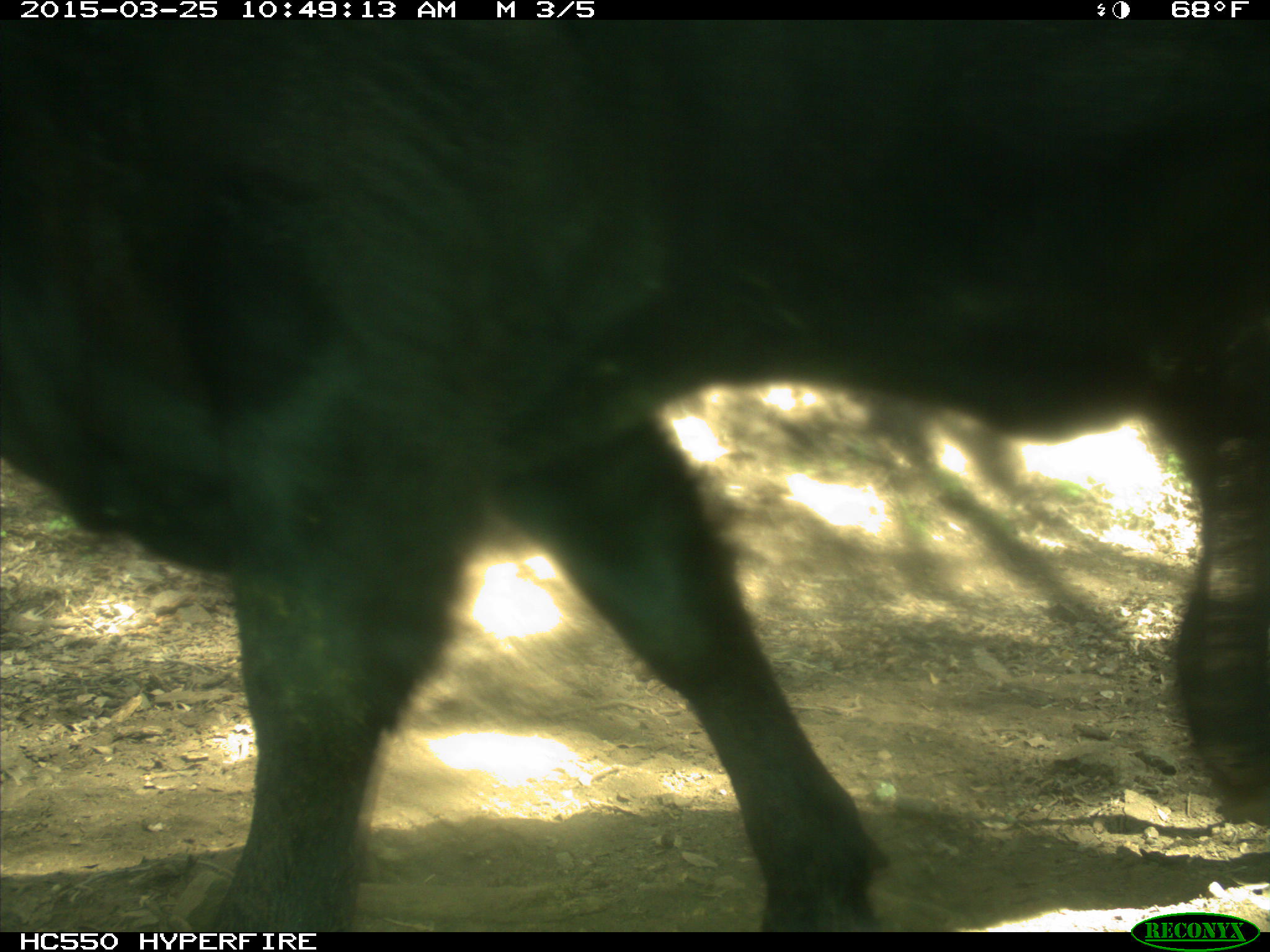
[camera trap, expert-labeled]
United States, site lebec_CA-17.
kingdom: Animalia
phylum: Chordata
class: Mammalia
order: Artiodactyla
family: Bovidae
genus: Bos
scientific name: Bos taurus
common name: domestic cow